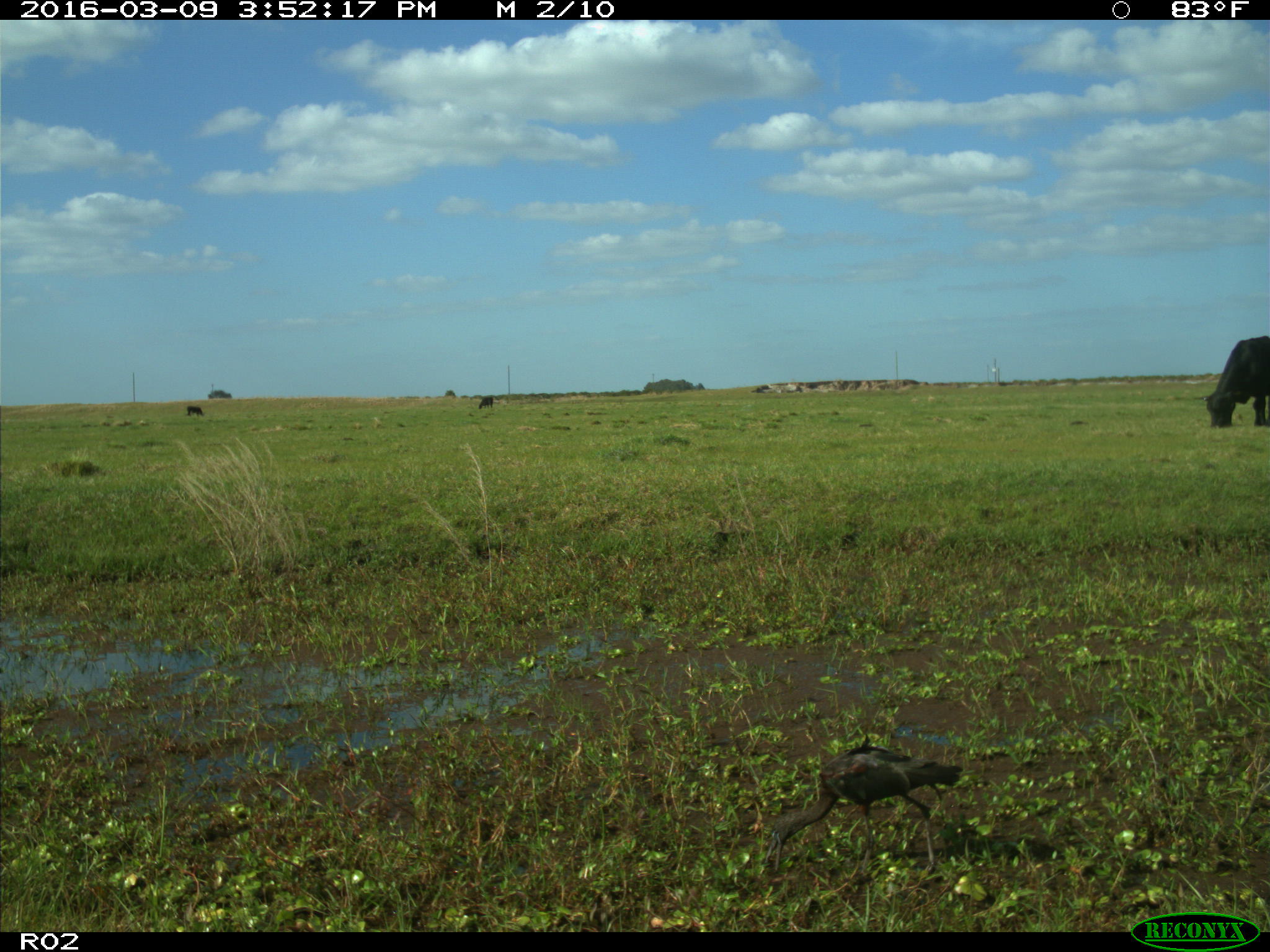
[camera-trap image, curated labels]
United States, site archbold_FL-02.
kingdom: Animalia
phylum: Chordata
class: Mammalia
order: Artiodactyla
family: Bovidae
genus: Bos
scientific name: Bos taurus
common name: domestic cow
Bos taurus (domestic cow).